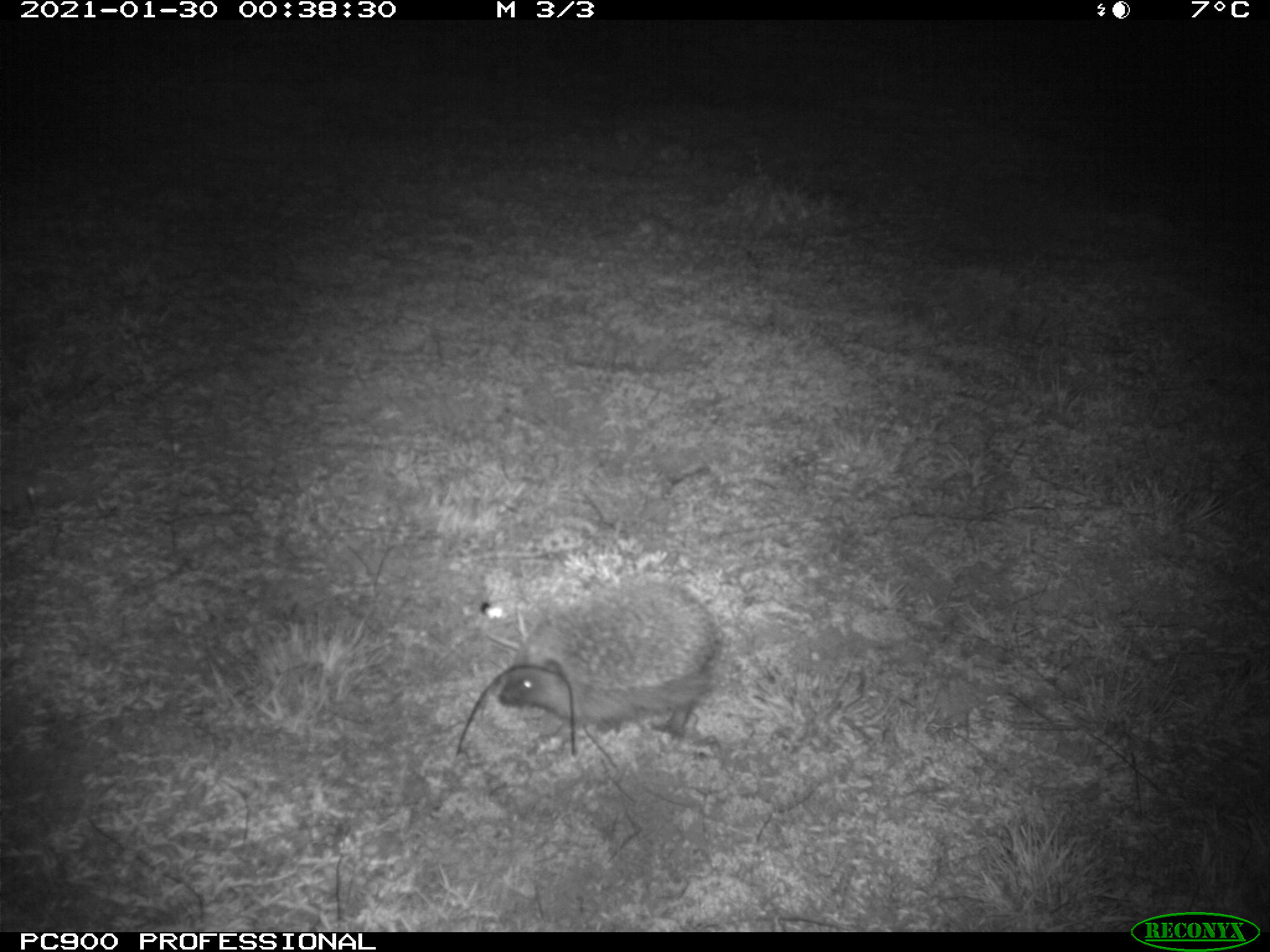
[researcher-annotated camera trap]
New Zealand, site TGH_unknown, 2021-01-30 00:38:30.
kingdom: Animalia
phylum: Chordata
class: Mammalia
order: Eulipotyphla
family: Erinaceidae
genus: Erinaceus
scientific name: Erinaceus europaeus europaeus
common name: european hedgehog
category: hedgehog